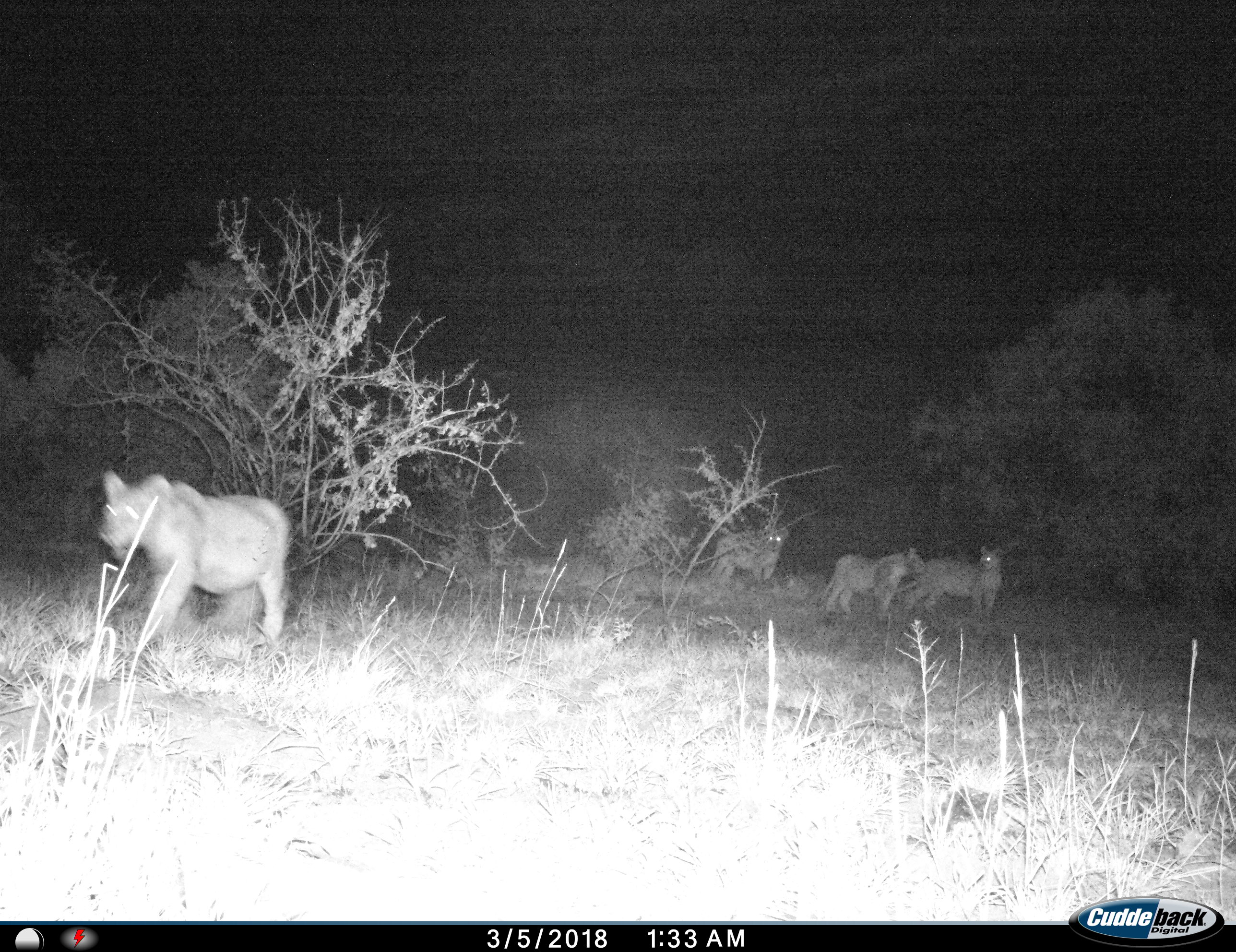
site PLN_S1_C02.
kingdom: Animalia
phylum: Chordata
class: Mammalia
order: Carnivora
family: Felidae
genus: Panthera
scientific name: Panthera leo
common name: lion female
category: lionfemale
Lionfemale (lion female) (Panthera leo), count 4. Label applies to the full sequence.